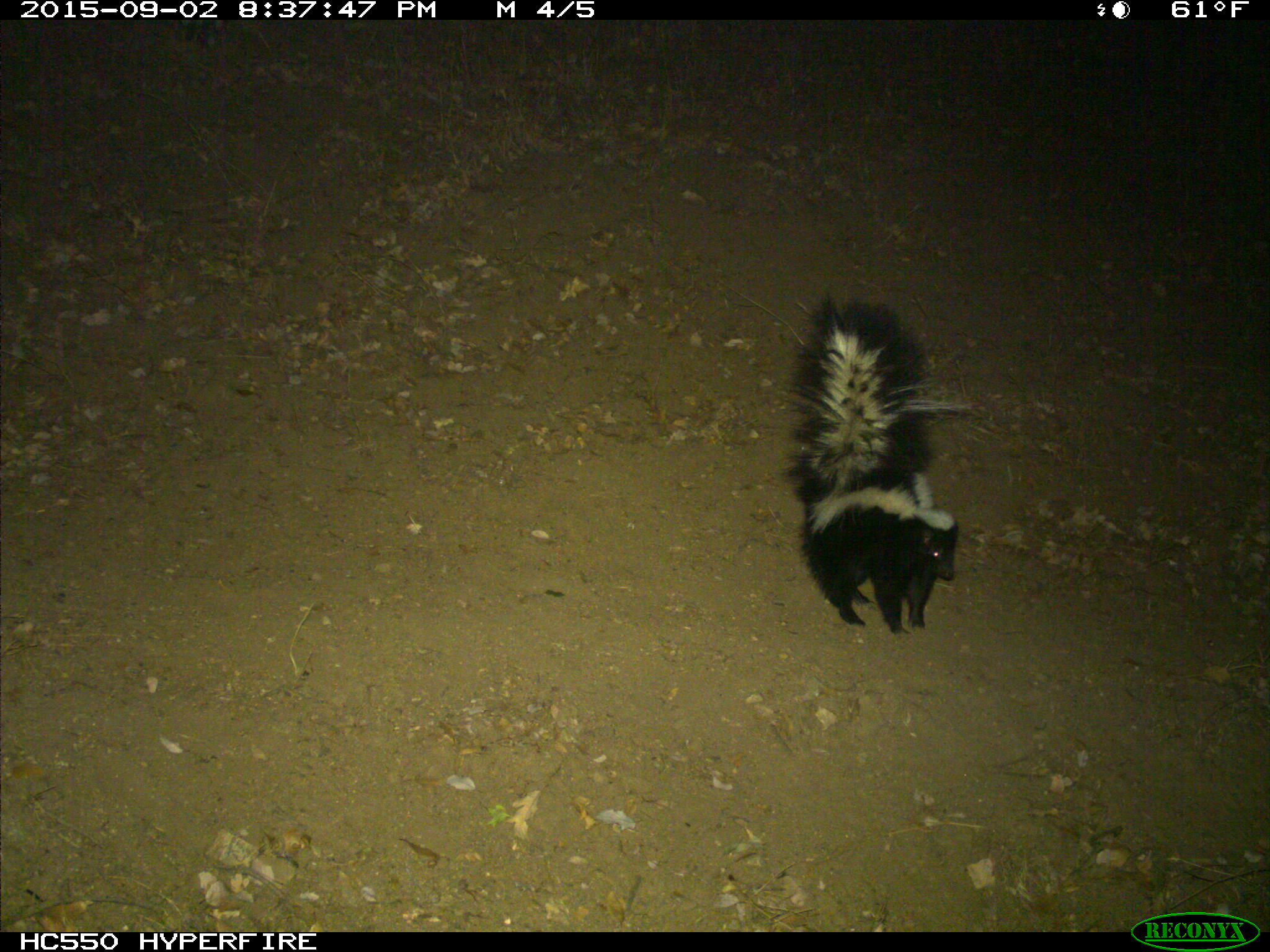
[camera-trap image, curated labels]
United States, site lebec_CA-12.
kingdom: Animalia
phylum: Chordata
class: Mammalia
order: Carnivora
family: Mephitidae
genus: Mephitis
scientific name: Mephitis mephitis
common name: striped skunk